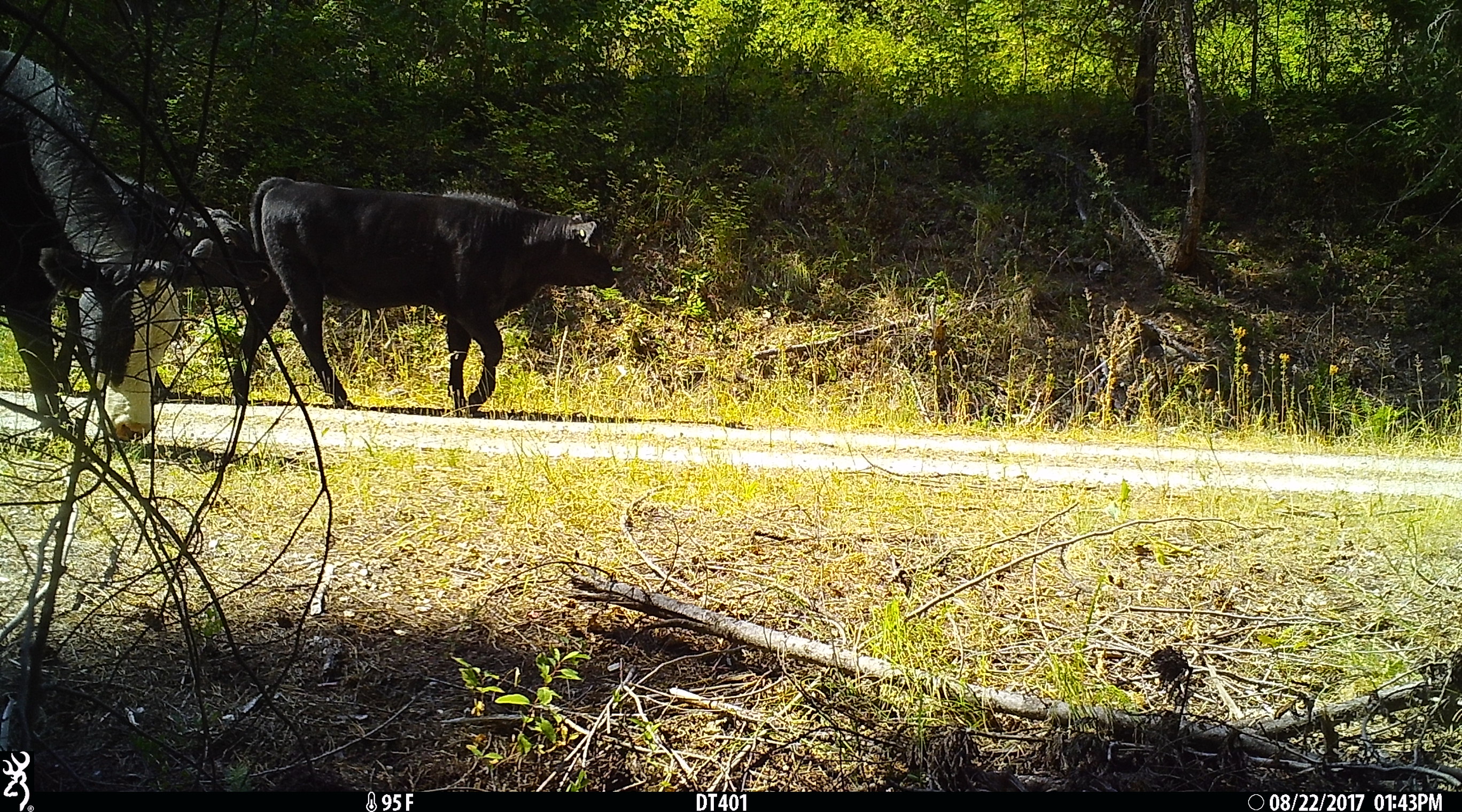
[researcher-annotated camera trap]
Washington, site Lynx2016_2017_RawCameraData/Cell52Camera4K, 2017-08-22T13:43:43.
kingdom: Animalia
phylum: Chordata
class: Mammalia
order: Artiodactyla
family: Bovidae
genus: Bos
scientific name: Bos taurus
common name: domestic cattle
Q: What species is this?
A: Domestic cattle (Bos taurus).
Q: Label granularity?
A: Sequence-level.